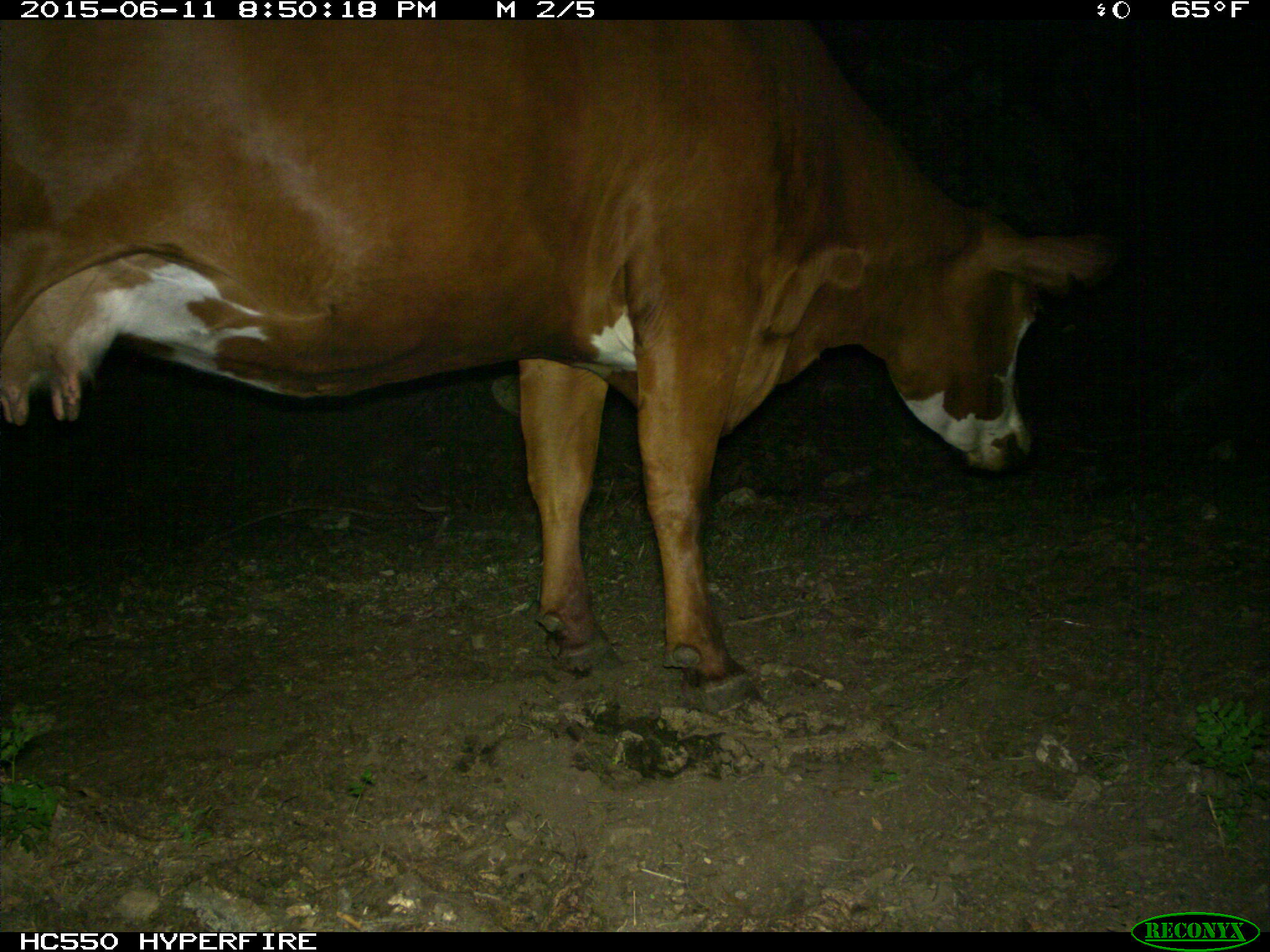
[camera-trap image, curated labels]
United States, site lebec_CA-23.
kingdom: Animalia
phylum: Chordata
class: Mammalia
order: Artiodactyla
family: Bovidae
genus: Bos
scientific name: Bos taurus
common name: domestic cow